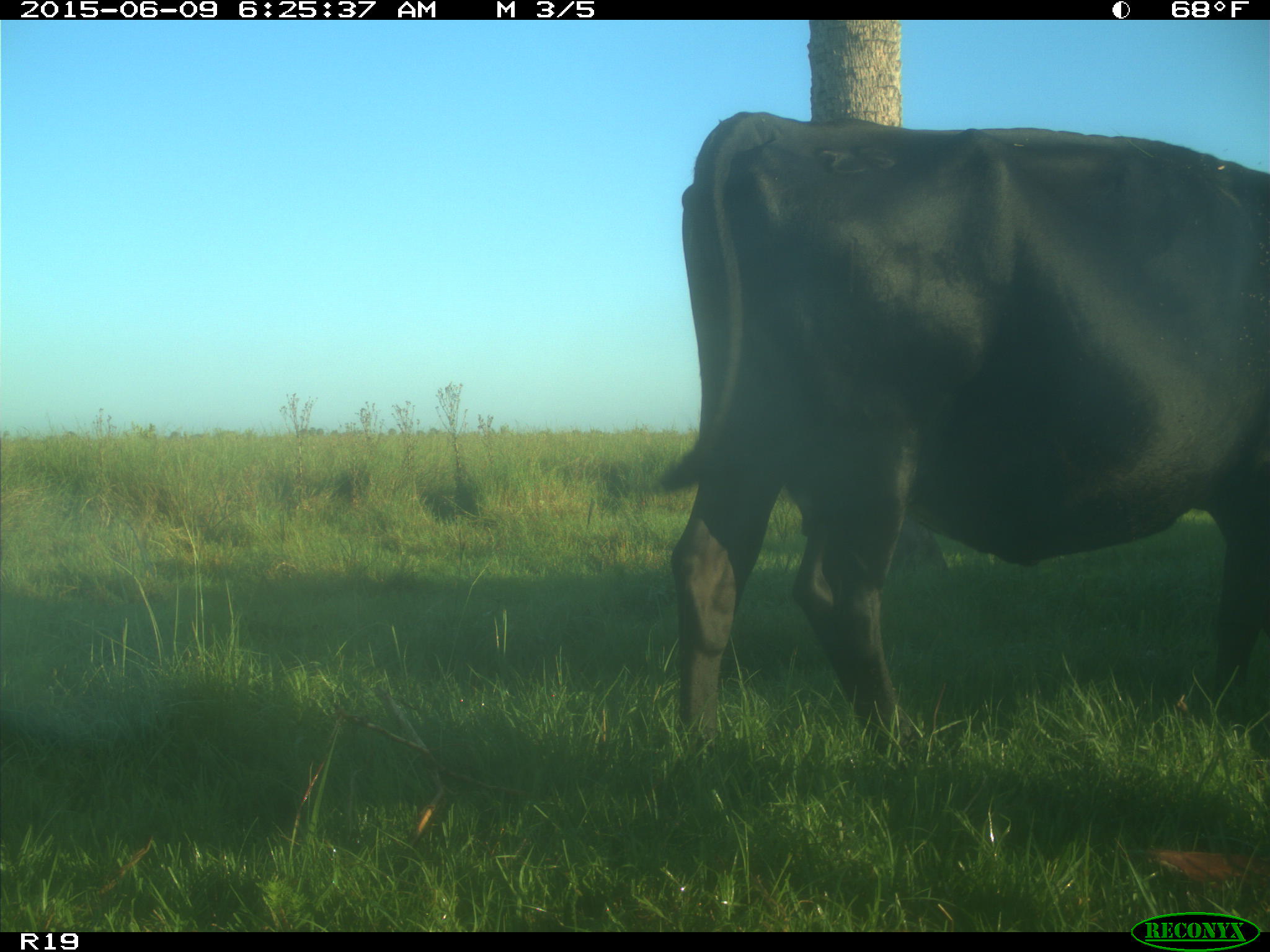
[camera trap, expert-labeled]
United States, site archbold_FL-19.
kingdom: Animalia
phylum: Chordata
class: Mammalia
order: Artiodactyla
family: Bovidae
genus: Bos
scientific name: Bos taurus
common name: domestic cow